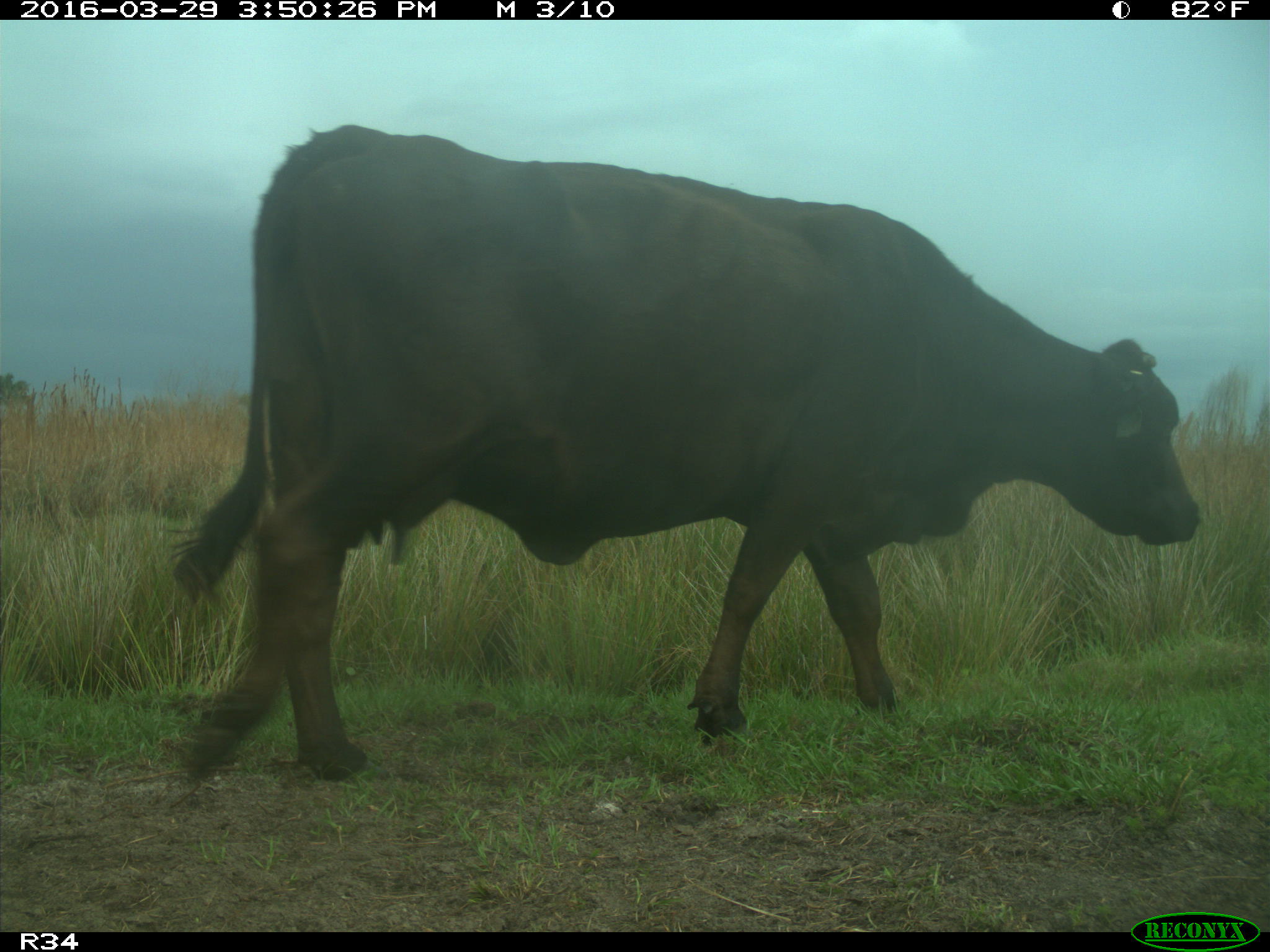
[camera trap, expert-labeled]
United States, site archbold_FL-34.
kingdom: Animalia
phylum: Chordata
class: Mammalia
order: Artiodactyla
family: Bovidae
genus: Bos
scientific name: Bos taurus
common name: domestic cow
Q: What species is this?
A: Bos taurus (domestic cow).